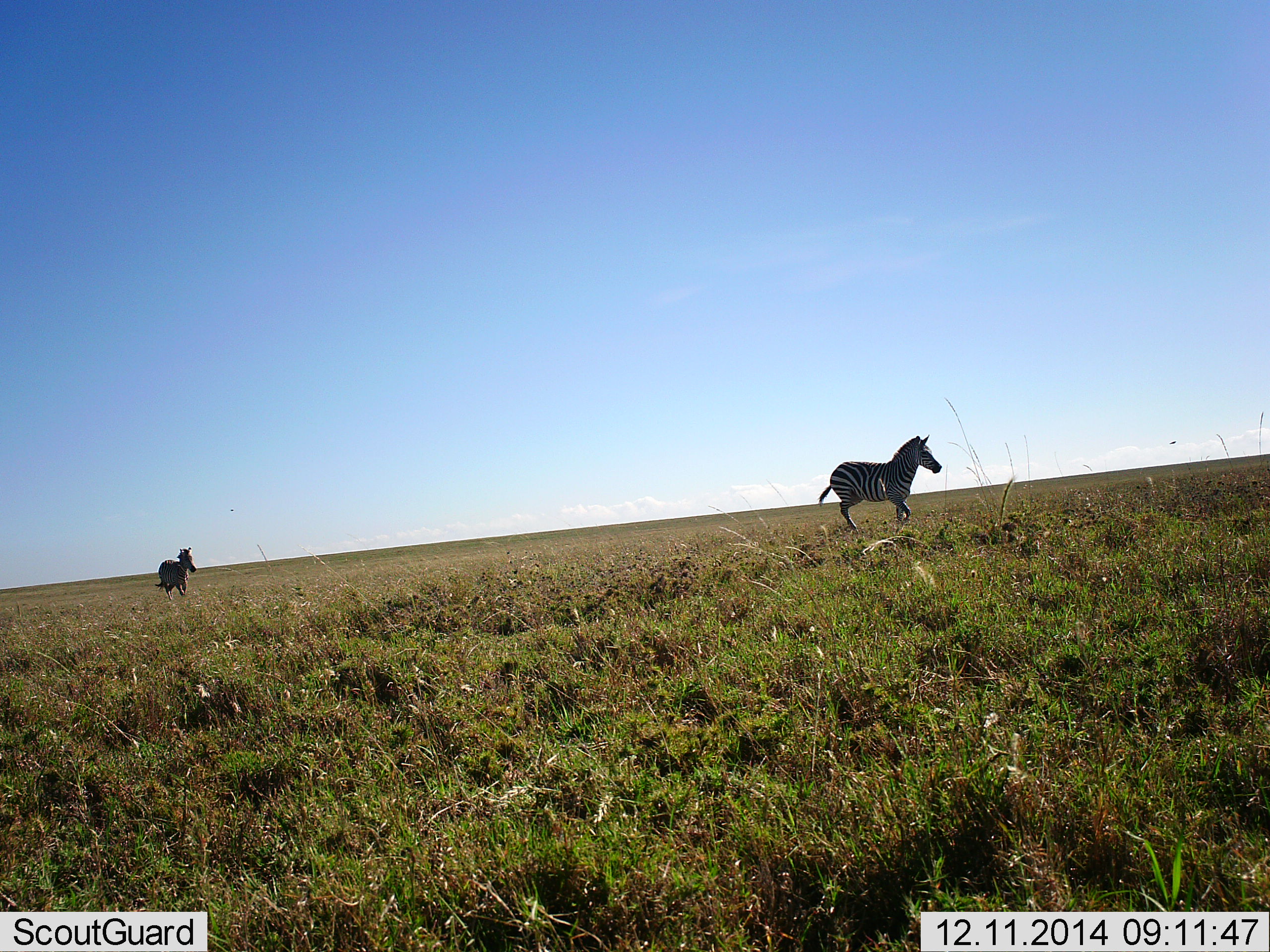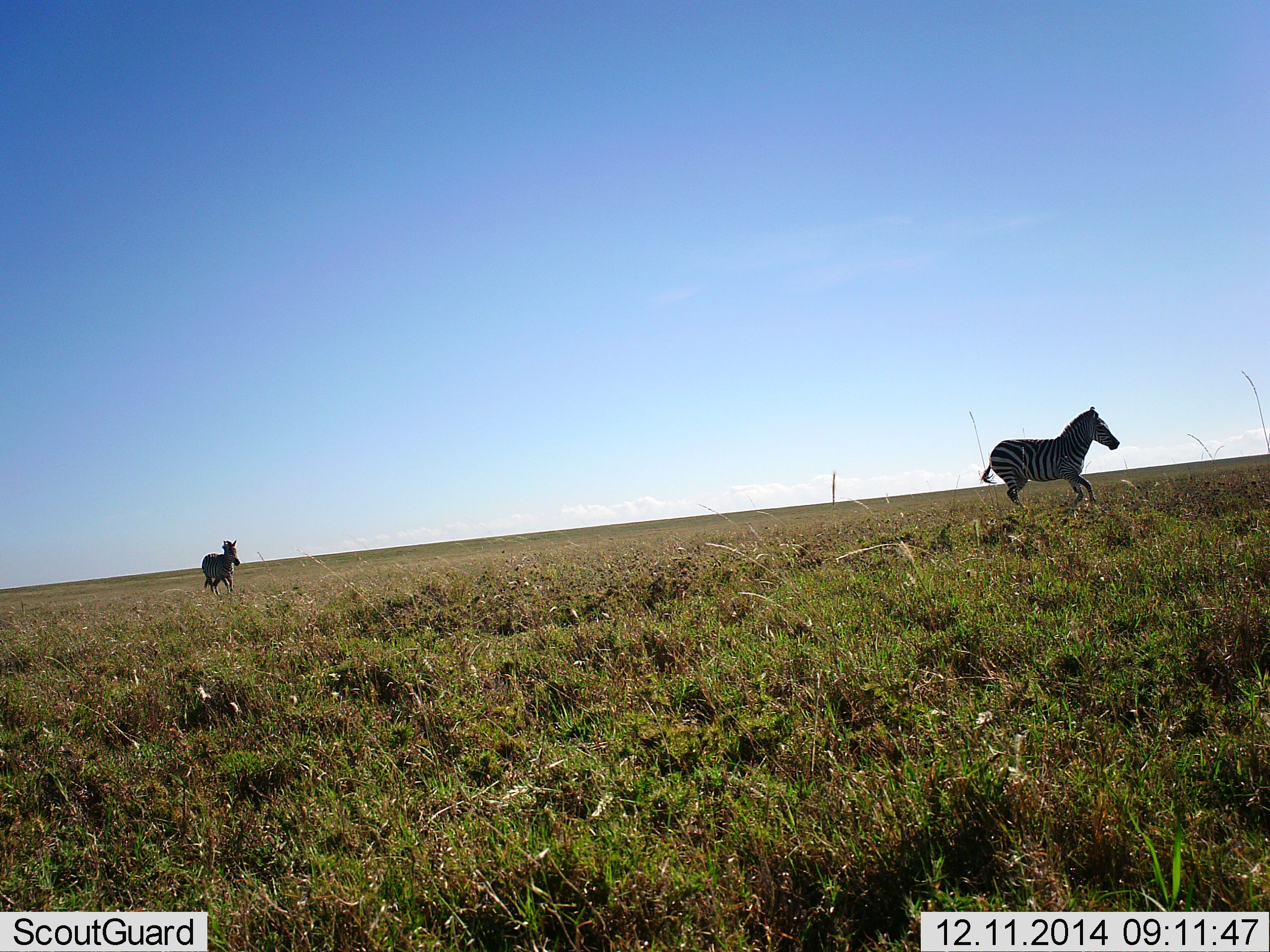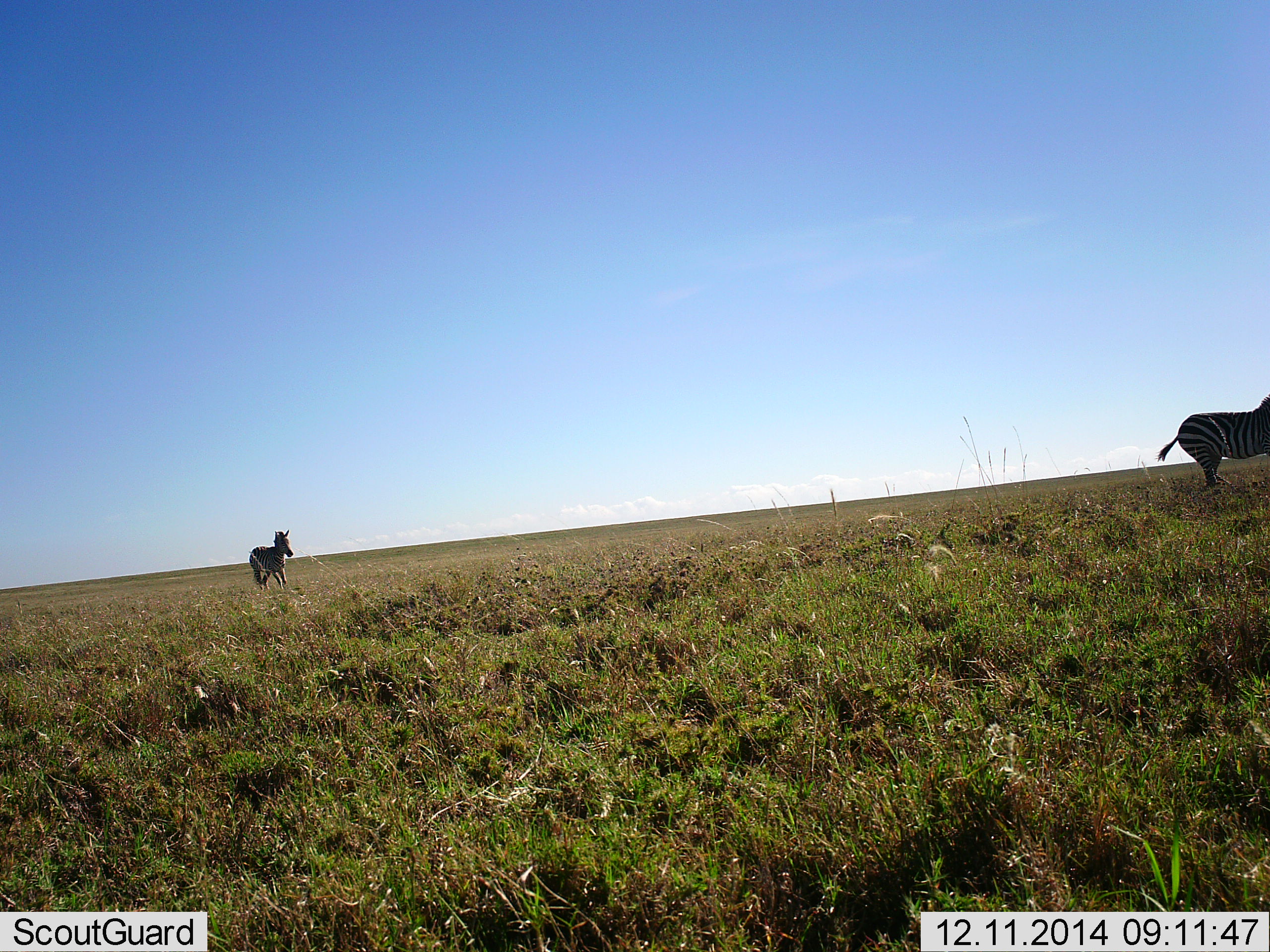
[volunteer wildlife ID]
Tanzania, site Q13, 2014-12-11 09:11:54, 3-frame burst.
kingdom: Animalia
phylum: Chordata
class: Mammalia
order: Perissodactyla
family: Equidae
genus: Equus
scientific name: Equus quagga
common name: plains zebra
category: zebra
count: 2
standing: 0%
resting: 0%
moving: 100%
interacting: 0%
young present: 0%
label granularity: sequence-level